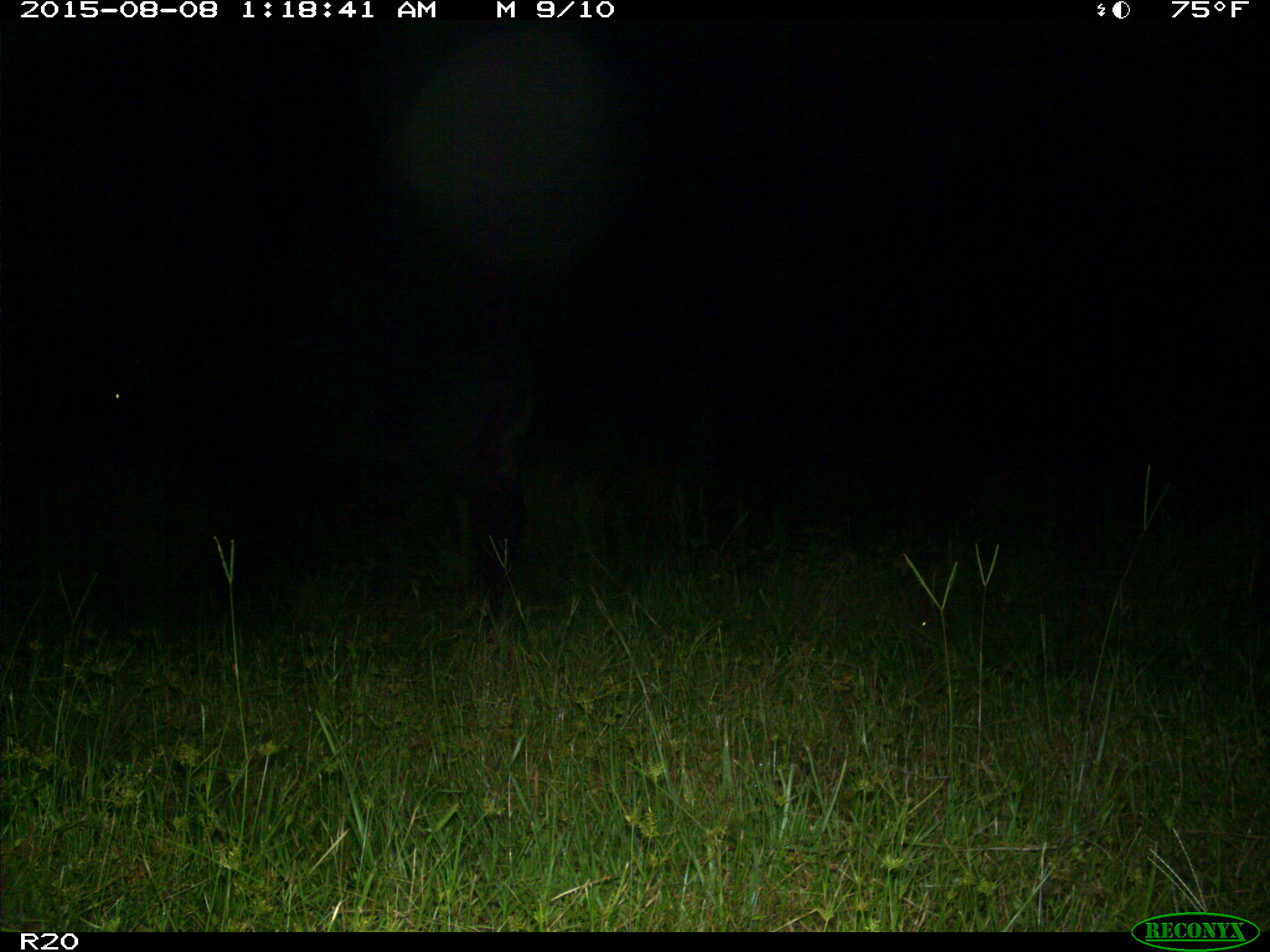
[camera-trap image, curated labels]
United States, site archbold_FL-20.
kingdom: Animalia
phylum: Chordata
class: Mammalia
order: Artiodactyla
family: Bovidae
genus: Bos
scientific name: Bos taurus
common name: domestic cow